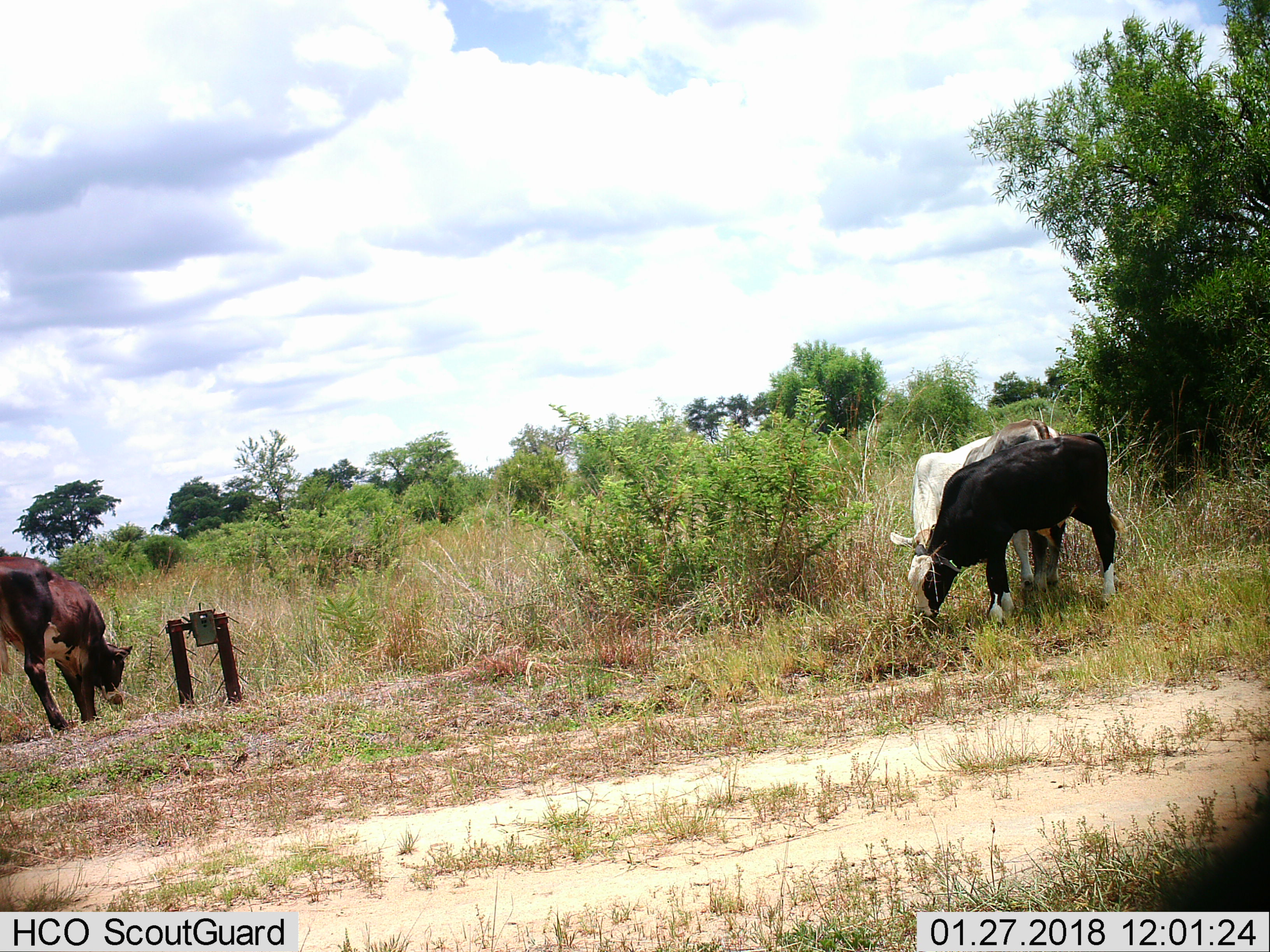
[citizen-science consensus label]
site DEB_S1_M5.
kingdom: Animalia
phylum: Chordata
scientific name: Vertebrata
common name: domestic animal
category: domesticanimal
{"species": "domesticanimal (domestic animal) (Vertebrata)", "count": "3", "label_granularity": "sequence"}